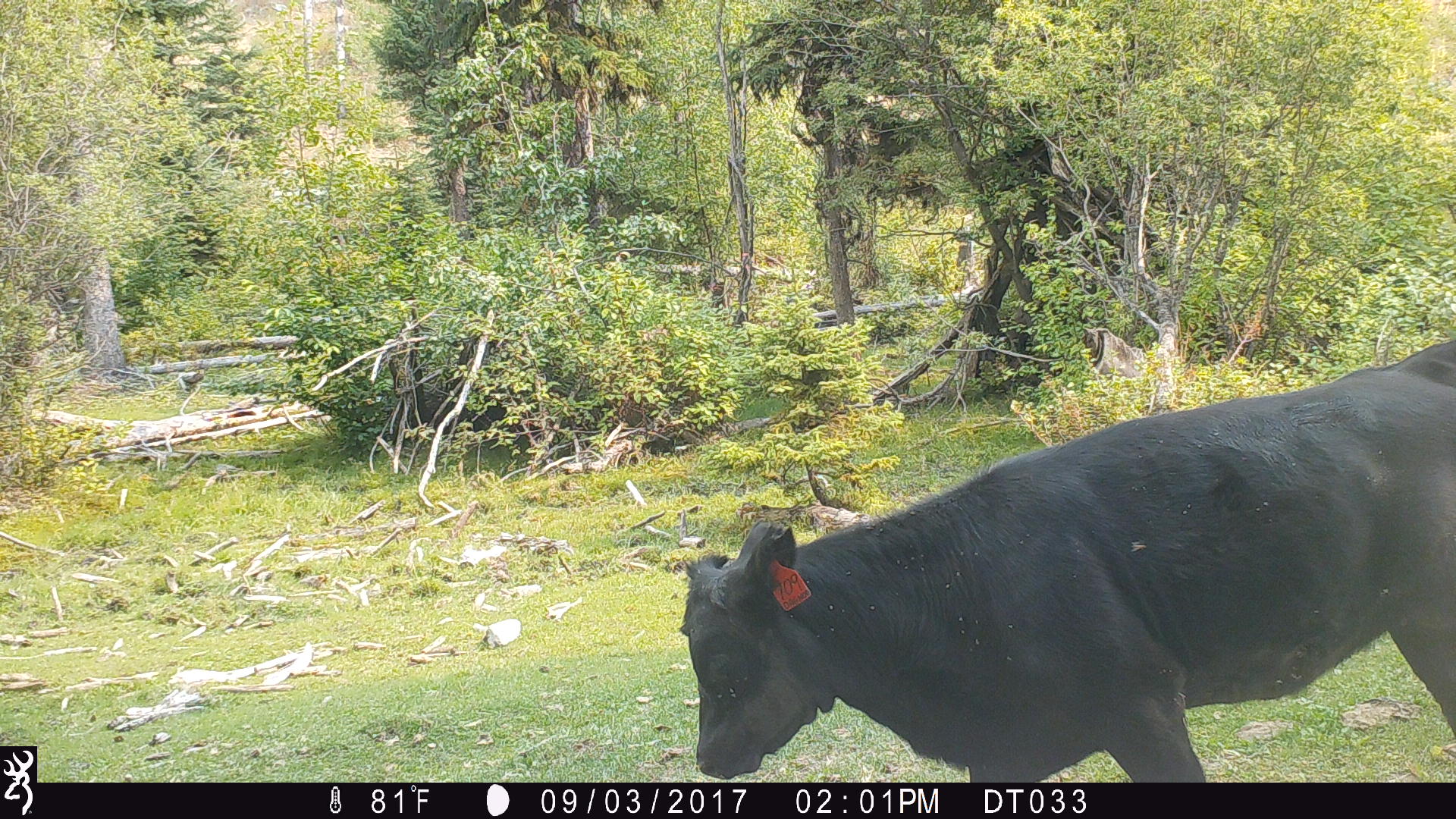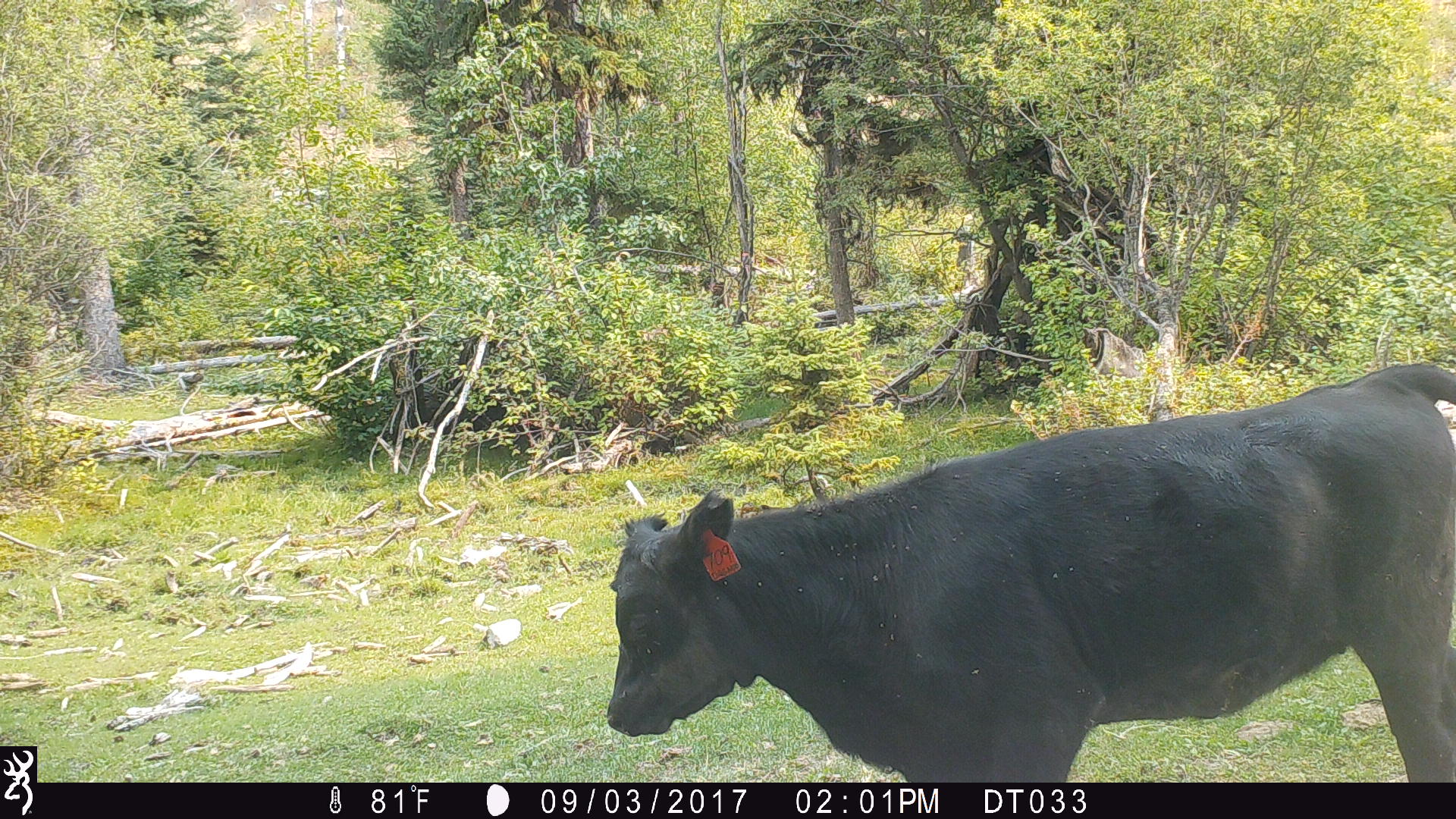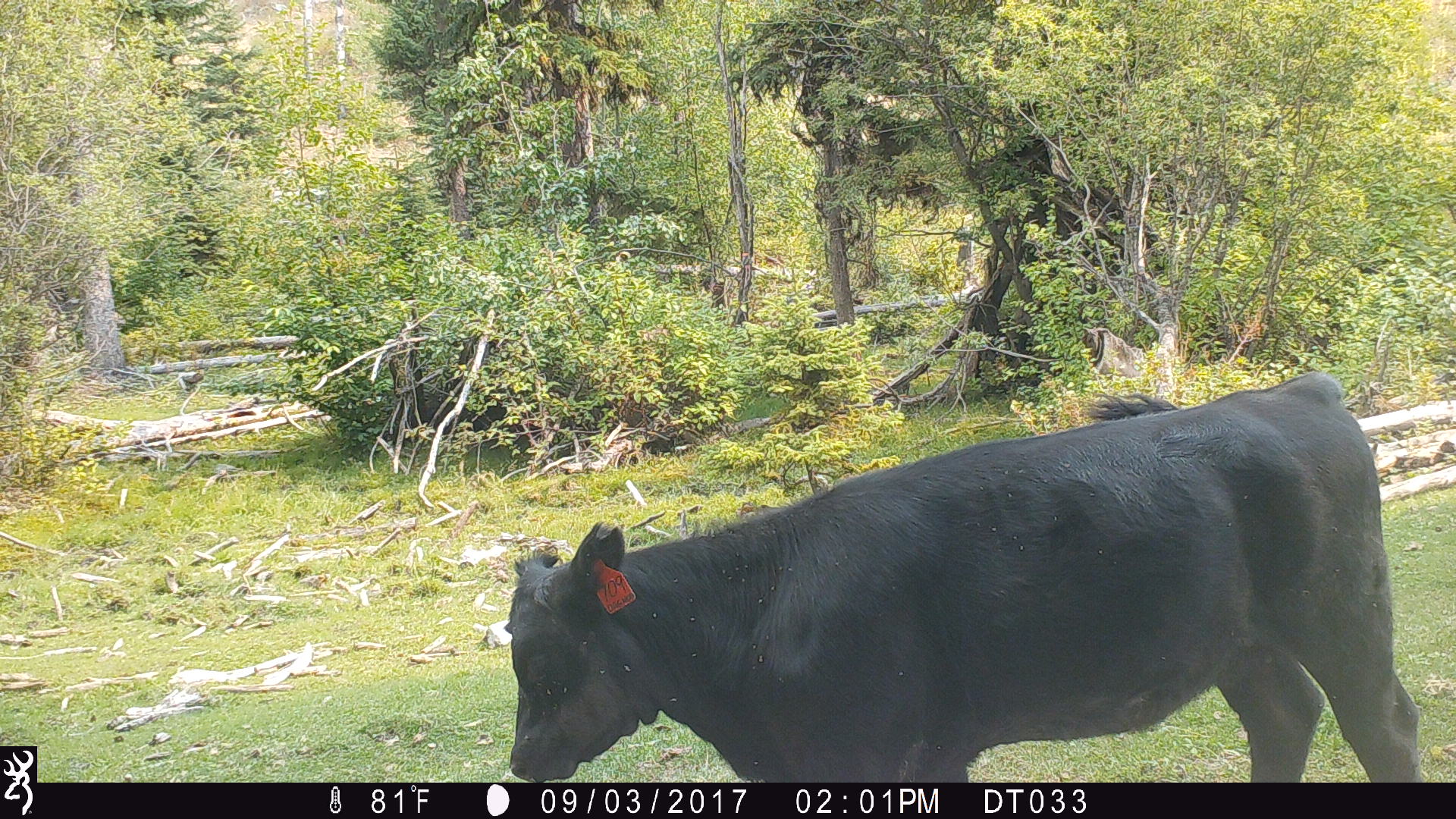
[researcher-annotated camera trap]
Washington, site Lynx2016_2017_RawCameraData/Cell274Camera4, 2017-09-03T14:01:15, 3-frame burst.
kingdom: Animalia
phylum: Chordata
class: Mammalia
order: Artiodactyla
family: Bovidae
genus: Bos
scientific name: Bos taurus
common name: domestic cattle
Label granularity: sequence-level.